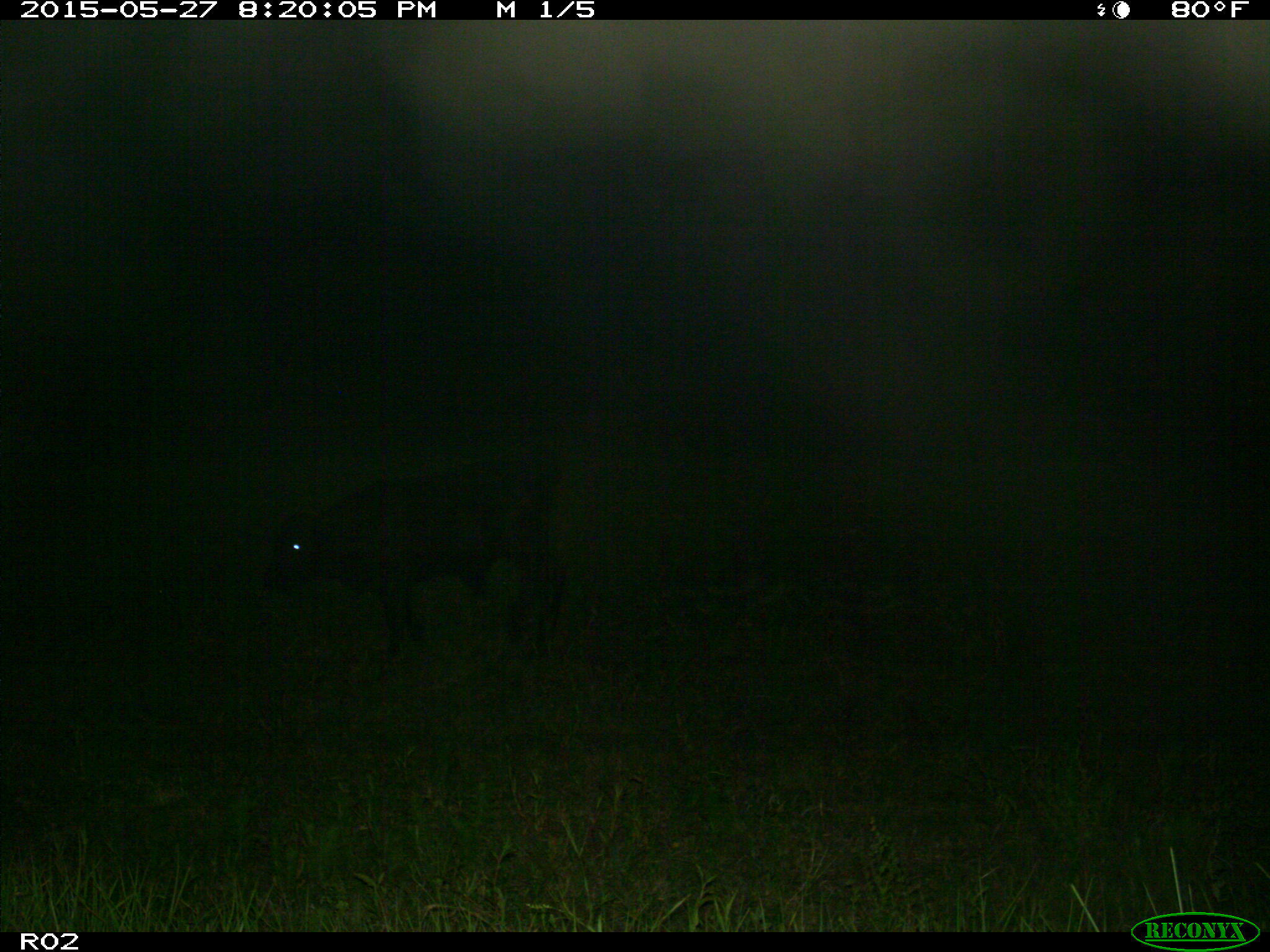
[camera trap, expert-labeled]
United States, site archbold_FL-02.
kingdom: Animalia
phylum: Chordata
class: Mammalia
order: Artiodactyla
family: Bovidae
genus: Bos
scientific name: Bos taurus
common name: domestic cow